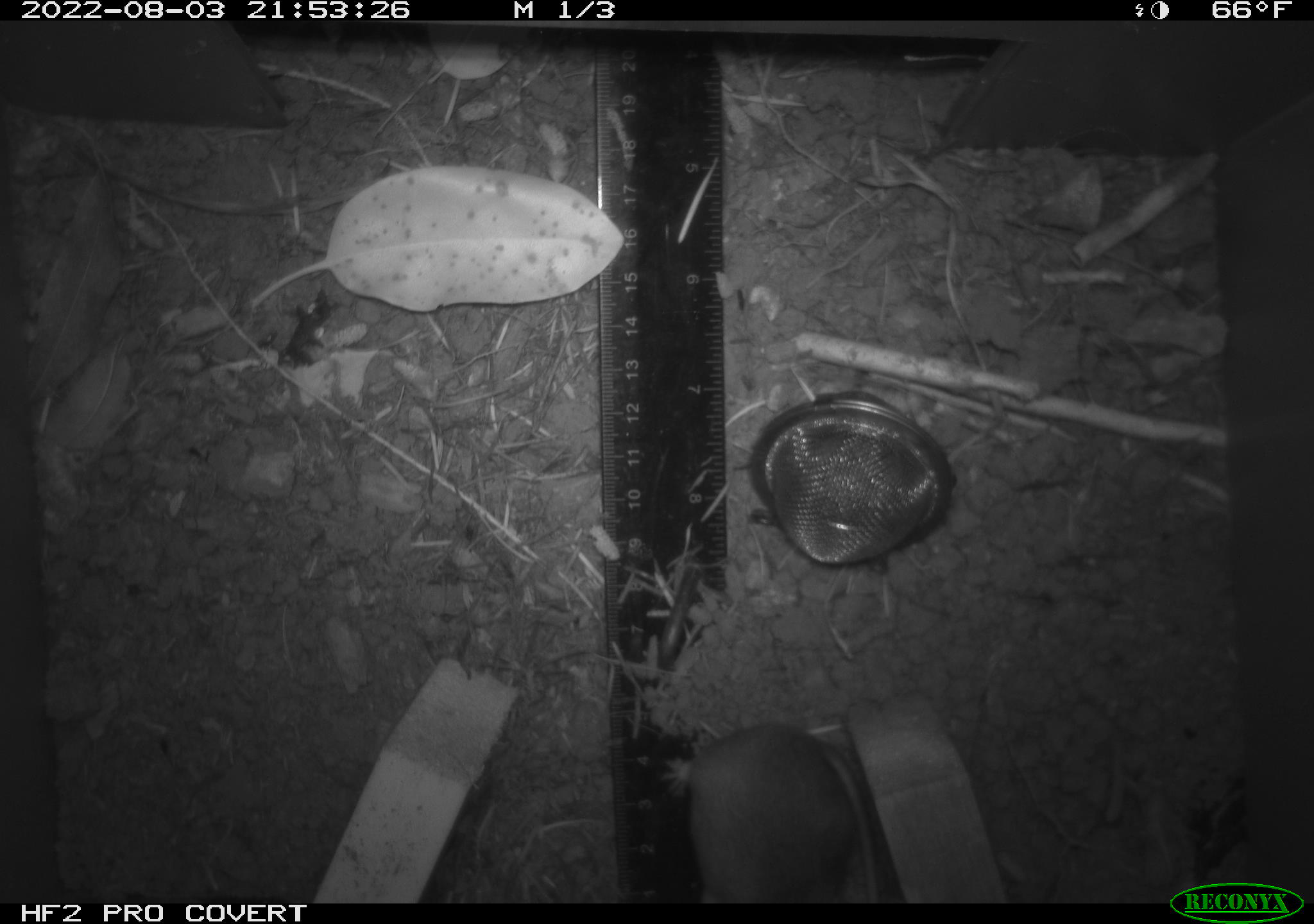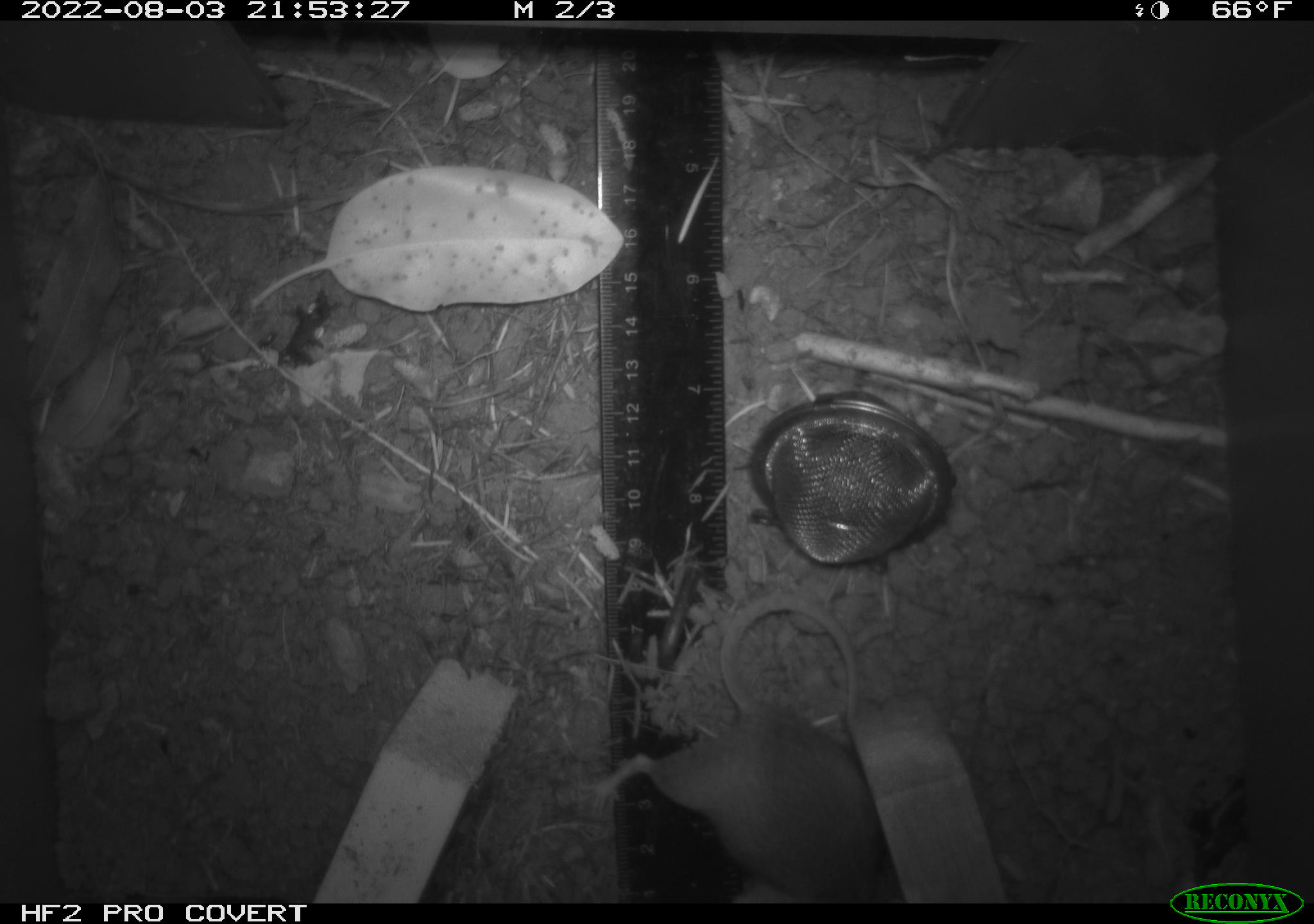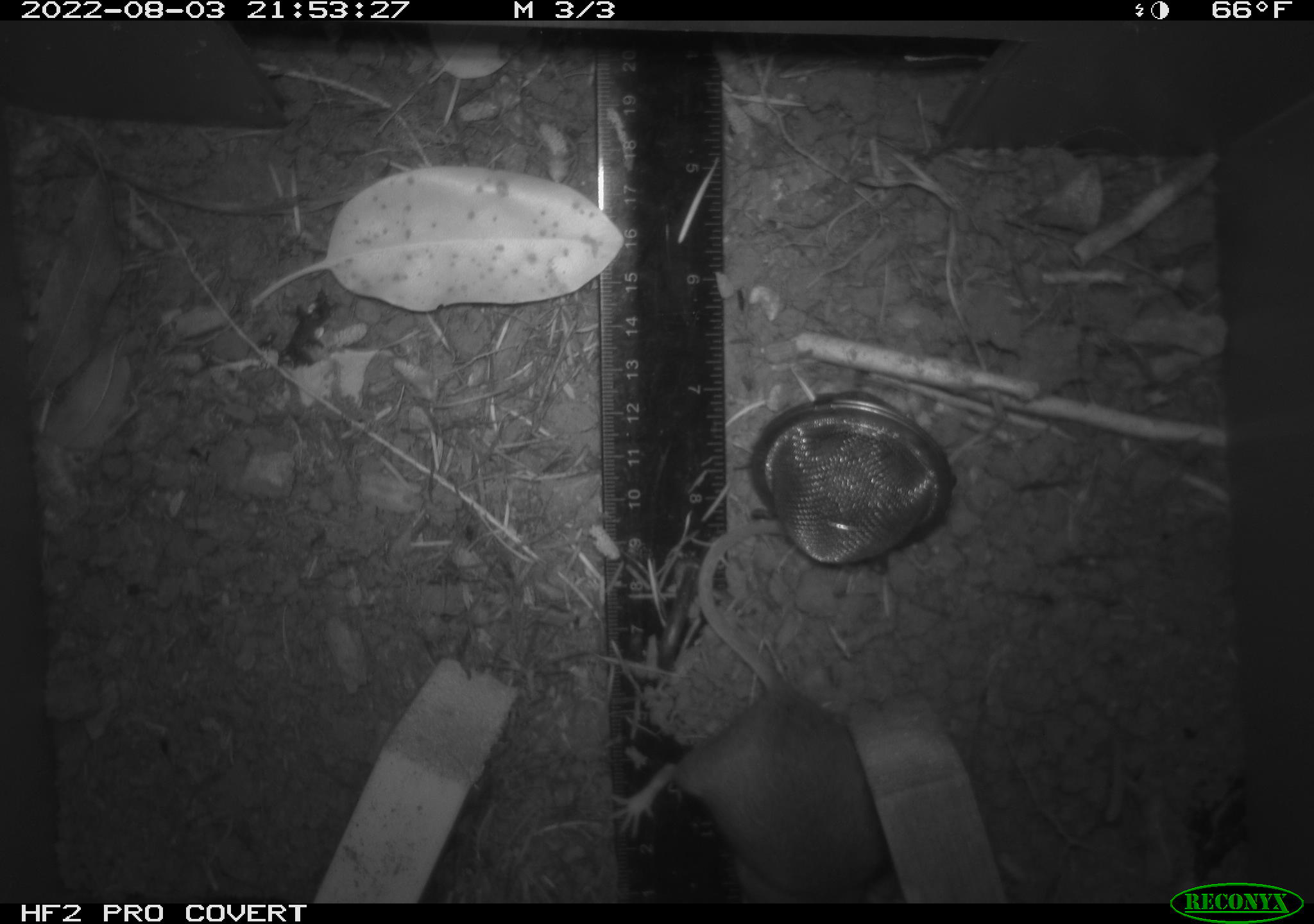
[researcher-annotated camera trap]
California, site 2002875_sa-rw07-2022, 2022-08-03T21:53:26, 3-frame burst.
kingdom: Animalia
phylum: Chordata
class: Mammalia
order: Rodentia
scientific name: Rodentia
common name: mouse species